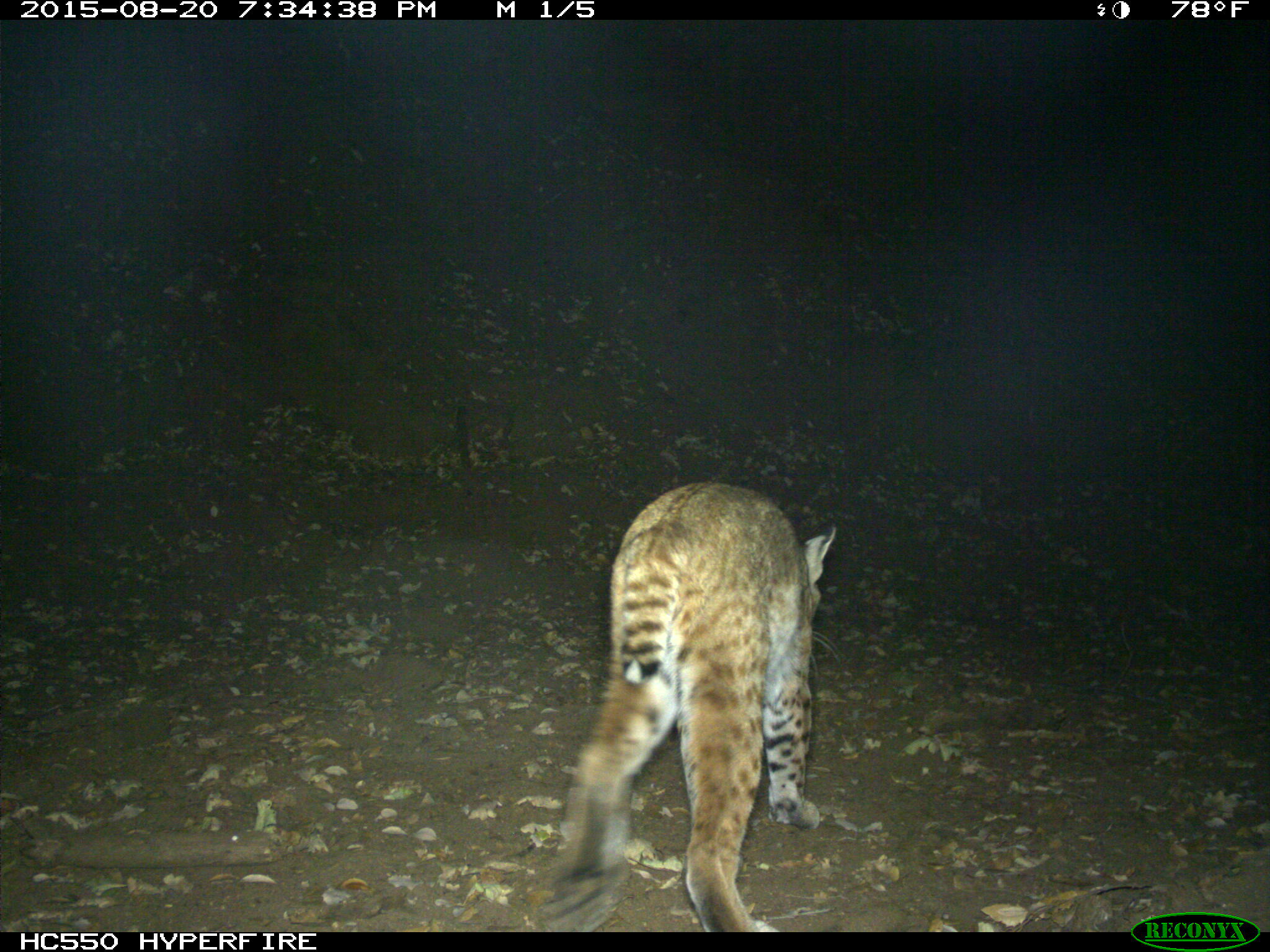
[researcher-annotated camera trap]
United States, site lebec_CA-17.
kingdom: Animalia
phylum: Chordata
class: Mammalia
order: Carnivora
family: Felidae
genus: Lynx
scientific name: Lynx rufus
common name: bobcat